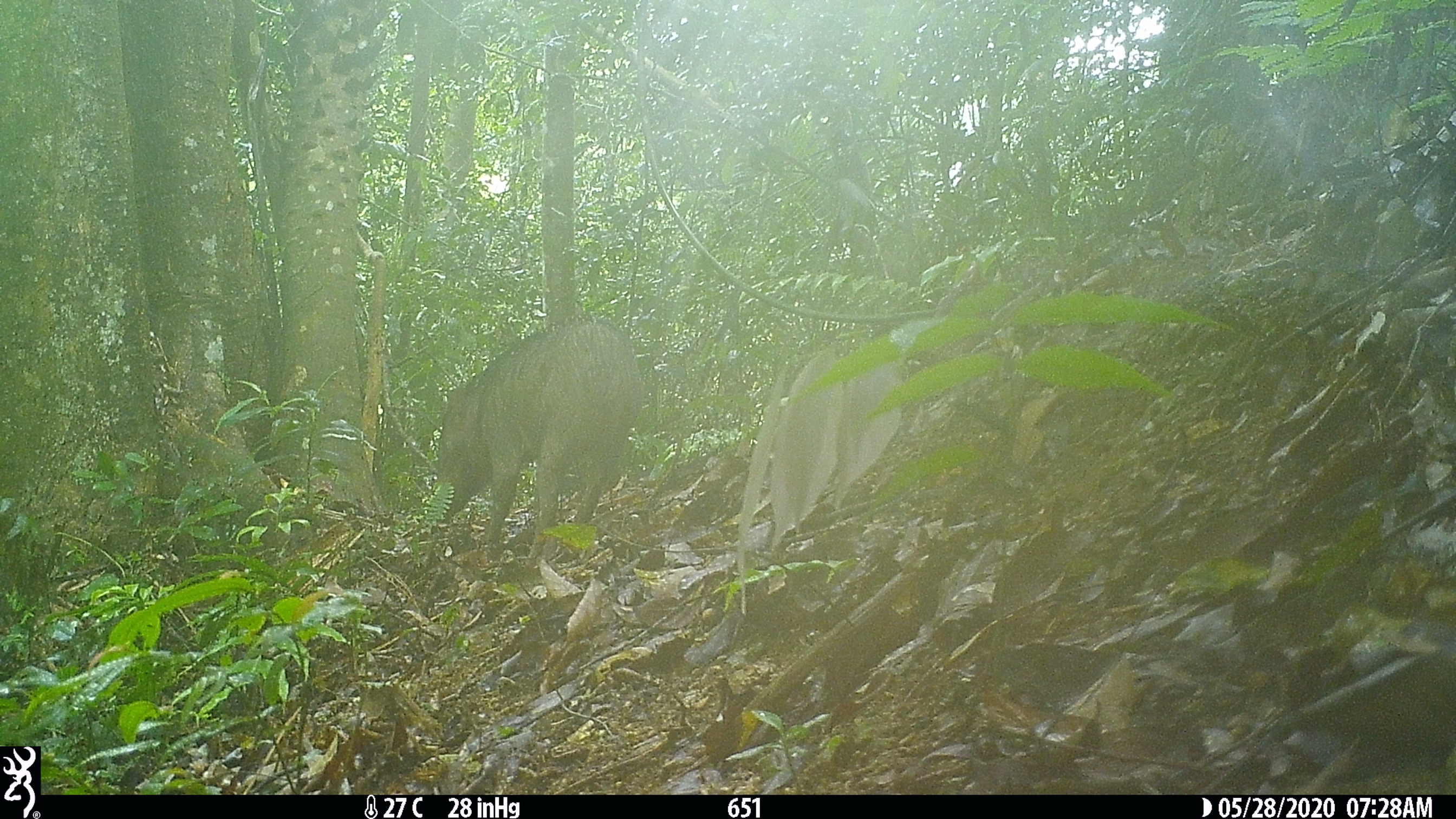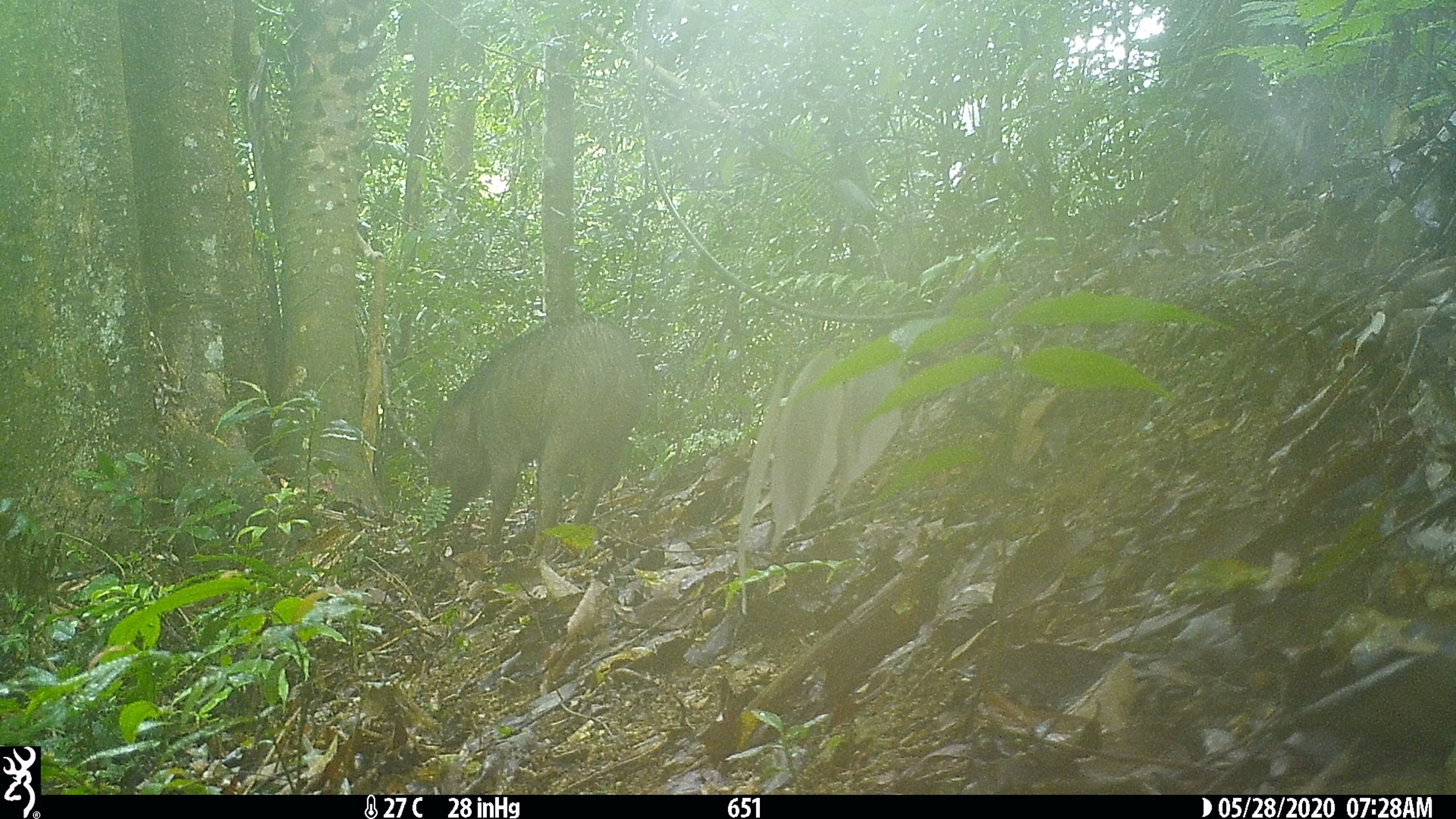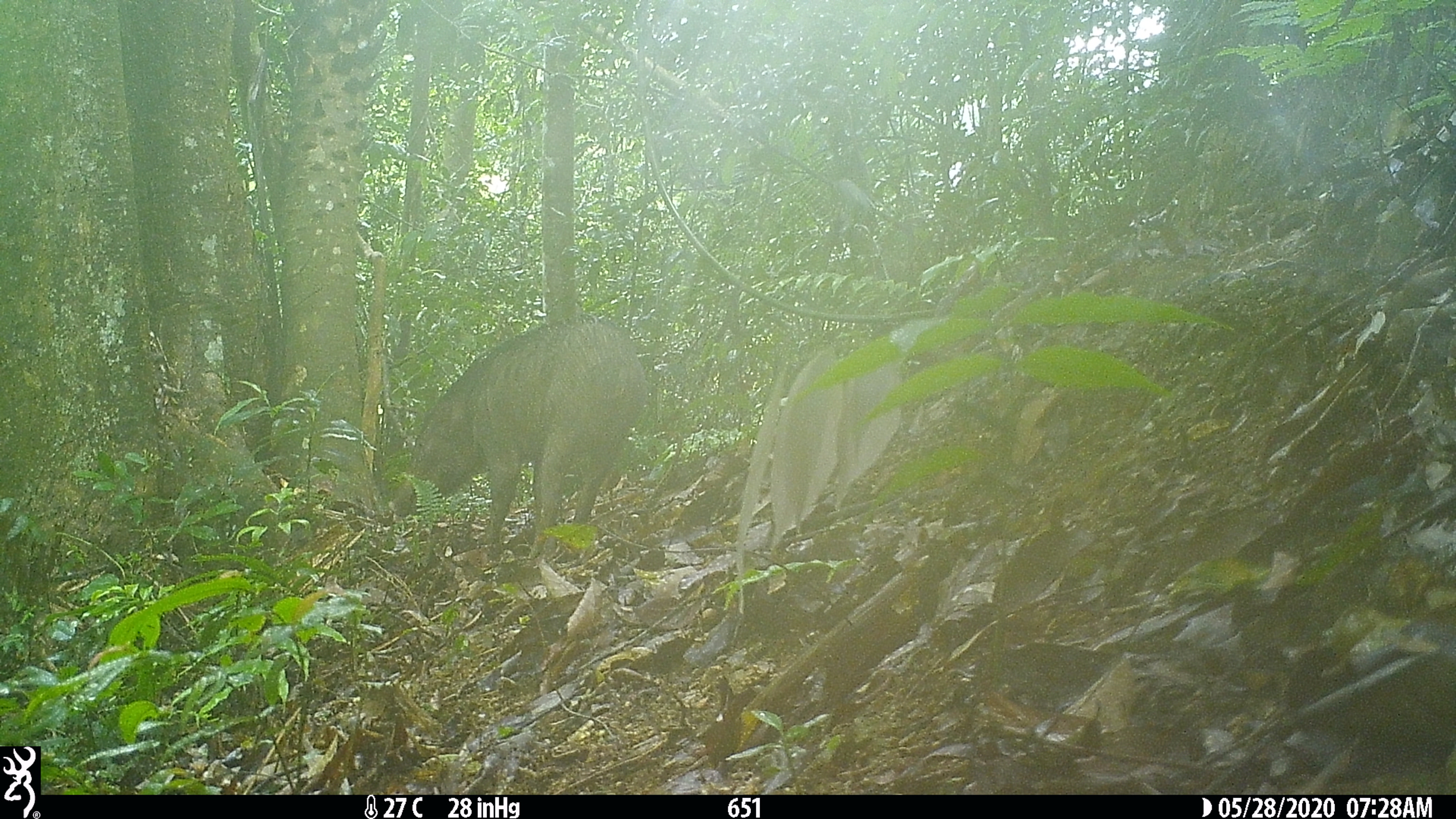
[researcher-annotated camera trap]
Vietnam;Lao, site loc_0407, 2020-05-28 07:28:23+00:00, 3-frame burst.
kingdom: Animalia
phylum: Chordata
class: Mammalia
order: Artiodactyla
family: Suidae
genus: Sus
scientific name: Sus scrofa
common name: eurasian wild pig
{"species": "eurasian wild pig (Sus scrofa)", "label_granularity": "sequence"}